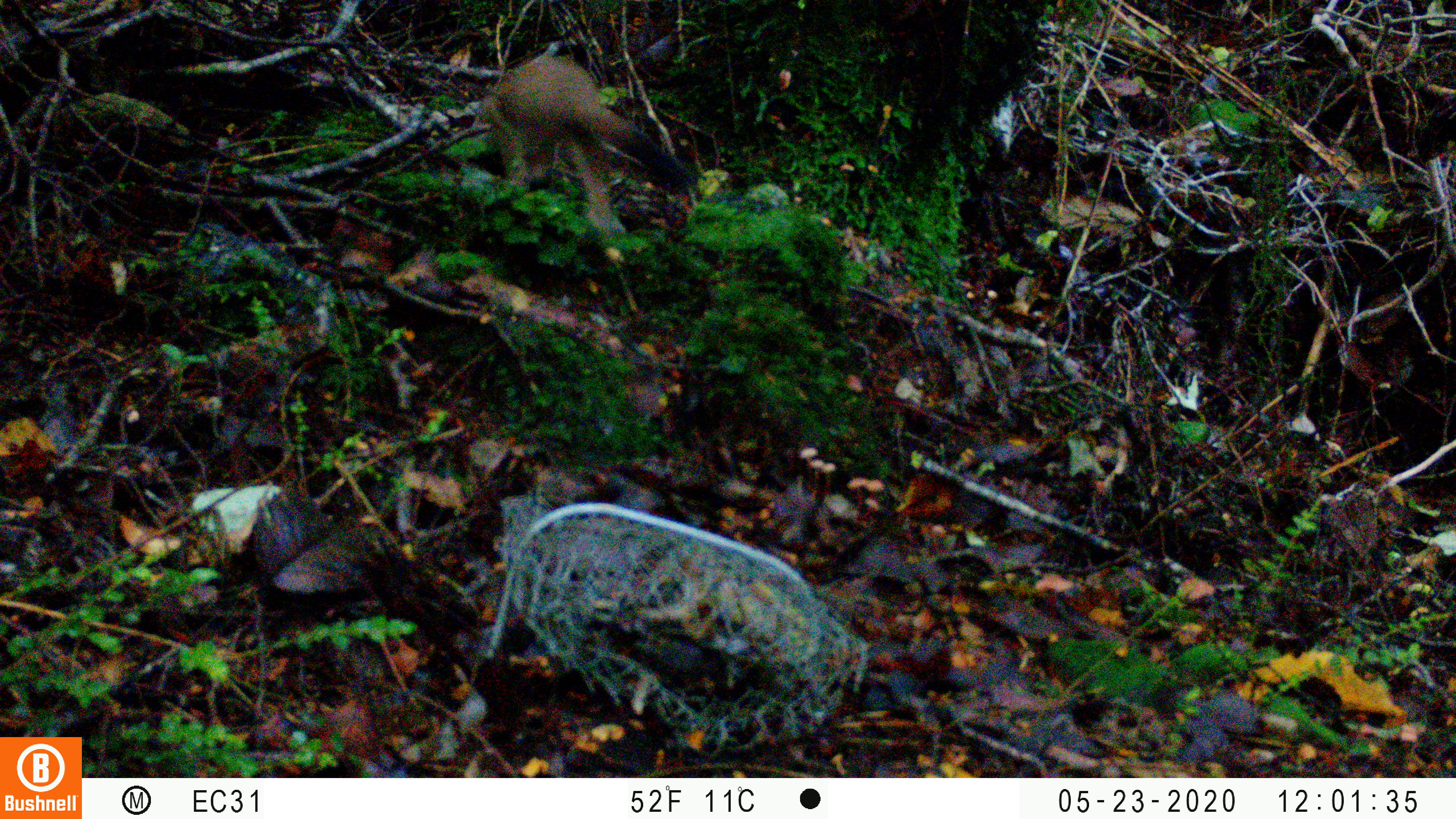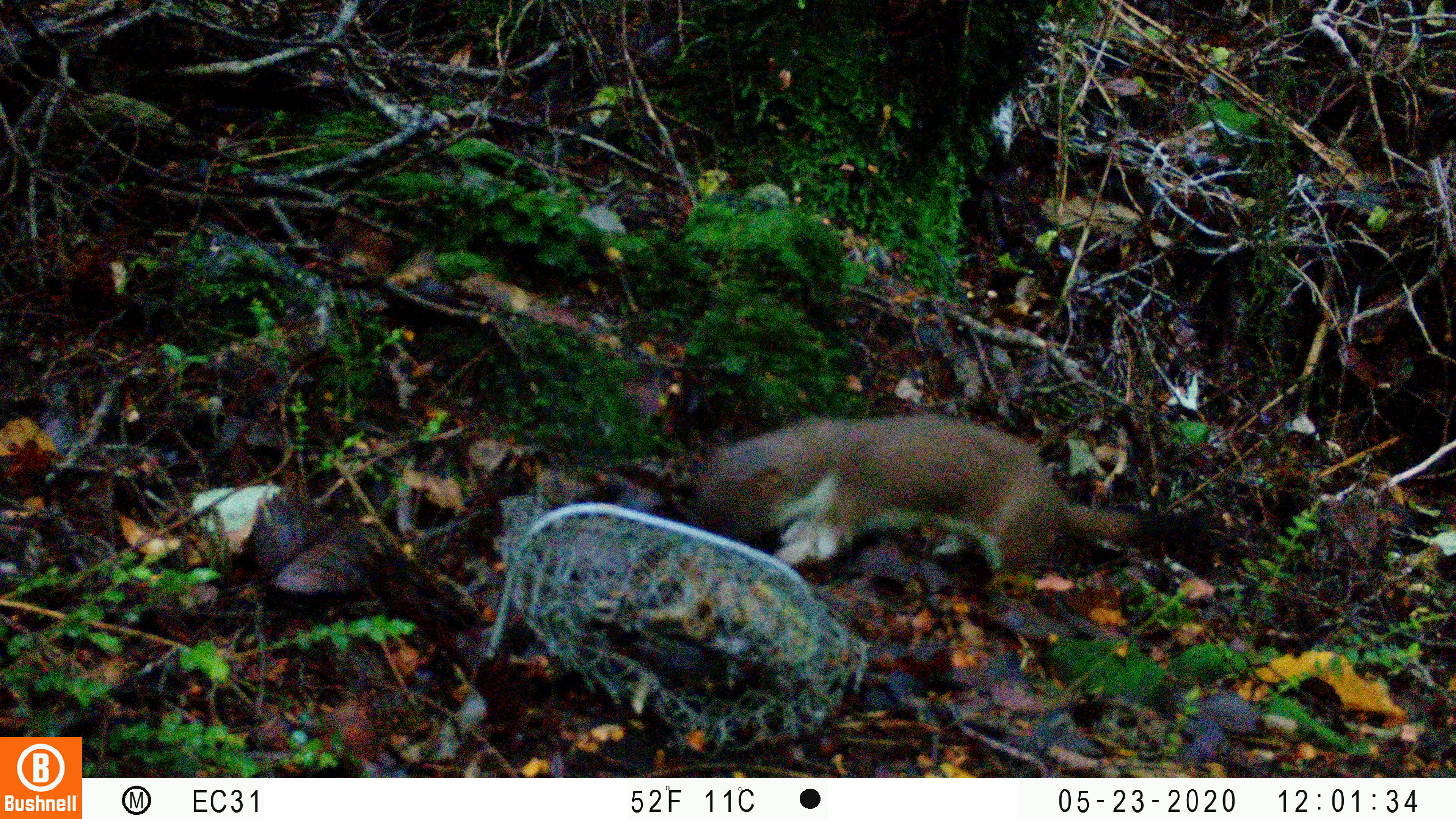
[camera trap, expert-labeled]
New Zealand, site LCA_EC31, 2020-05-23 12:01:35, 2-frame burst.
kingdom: Animalia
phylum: Chordata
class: Mammalia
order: Carnivora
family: Mustelidae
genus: Mustela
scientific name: Mustela erminea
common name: stoat